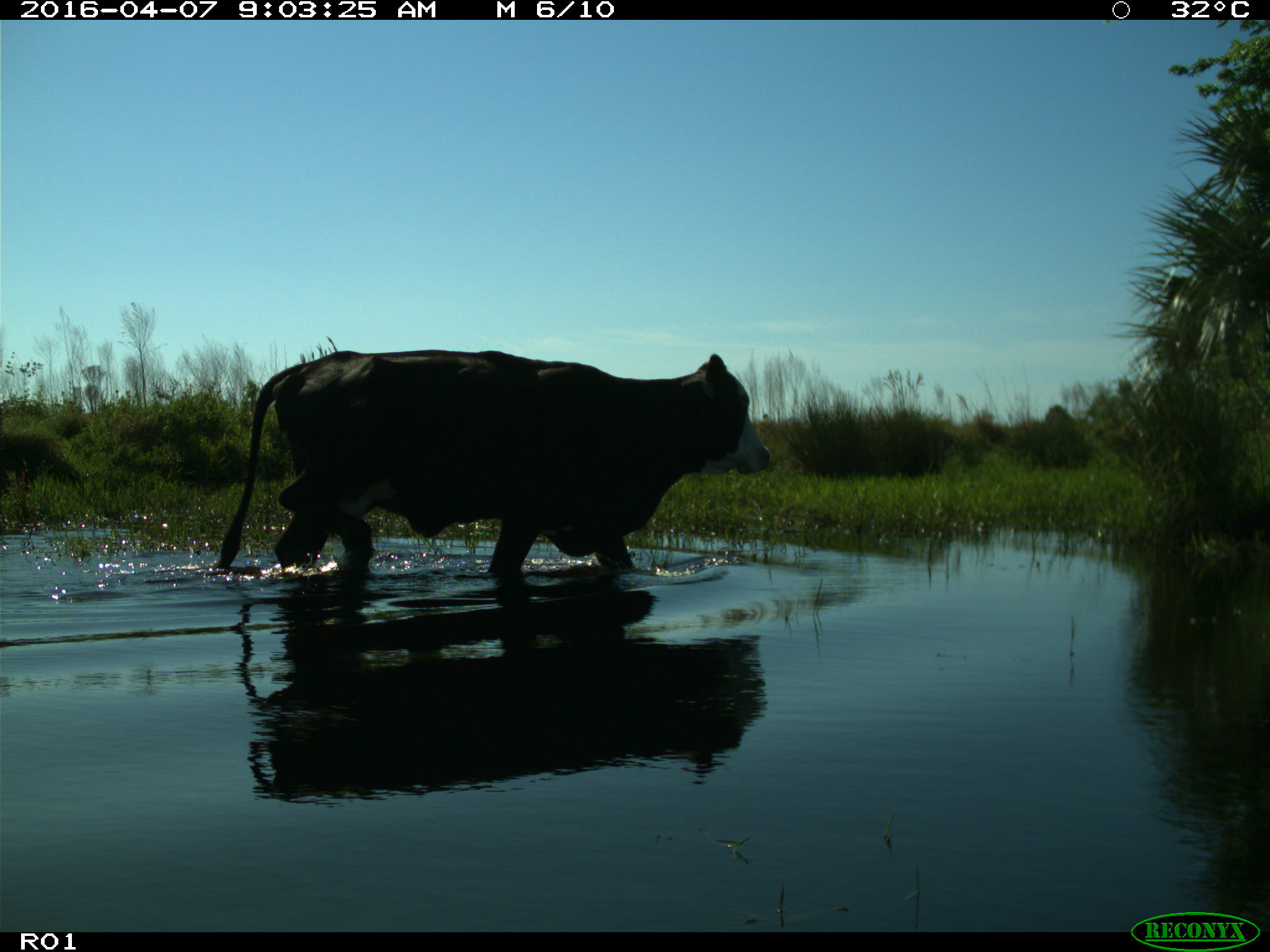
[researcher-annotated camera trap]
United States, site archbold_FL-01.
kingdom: Animalia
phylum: Chordata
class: Mammalia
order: Artiodactyla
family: Bovidae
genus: Bos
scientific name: Bos taurus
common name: domestic cow